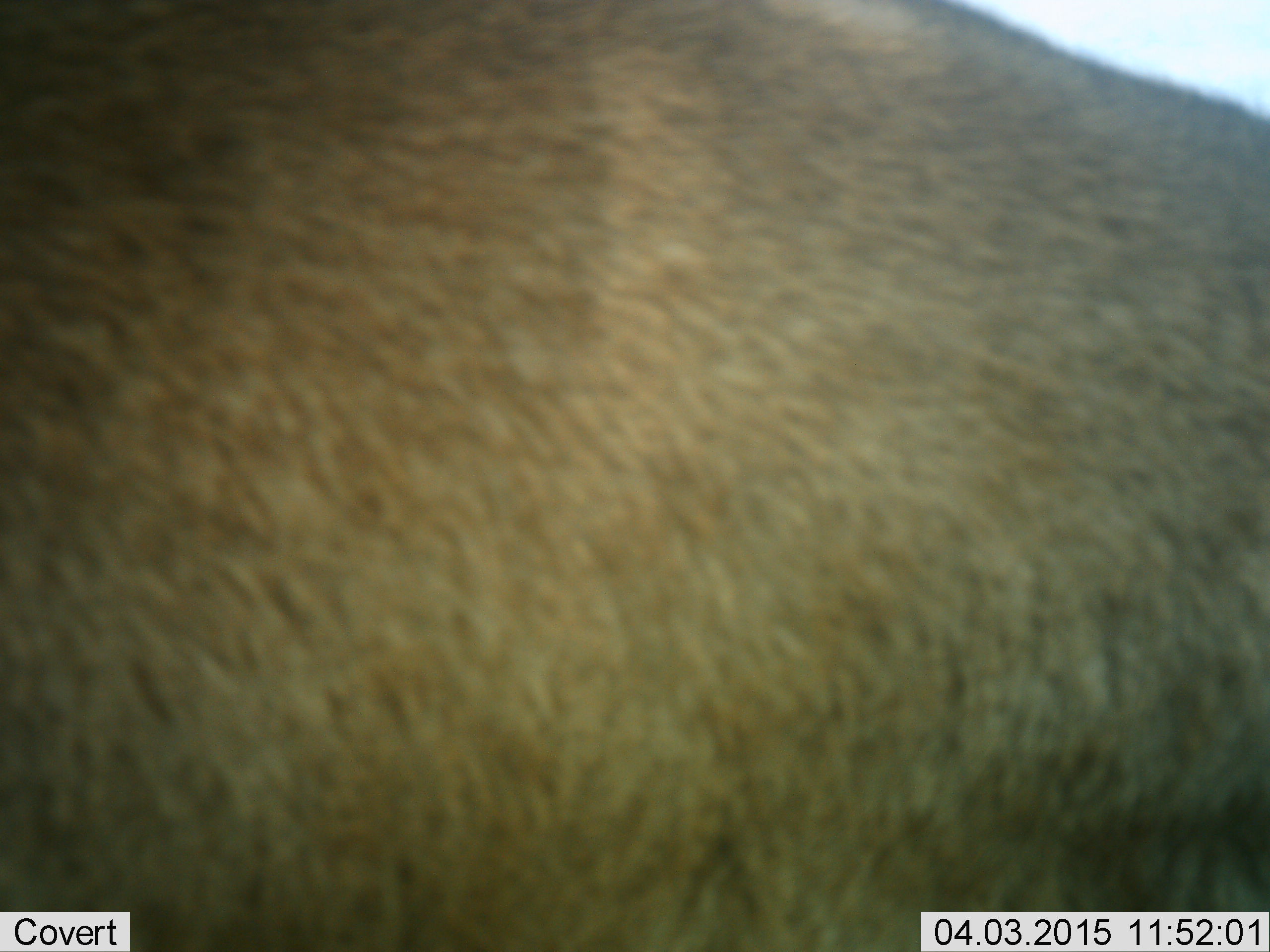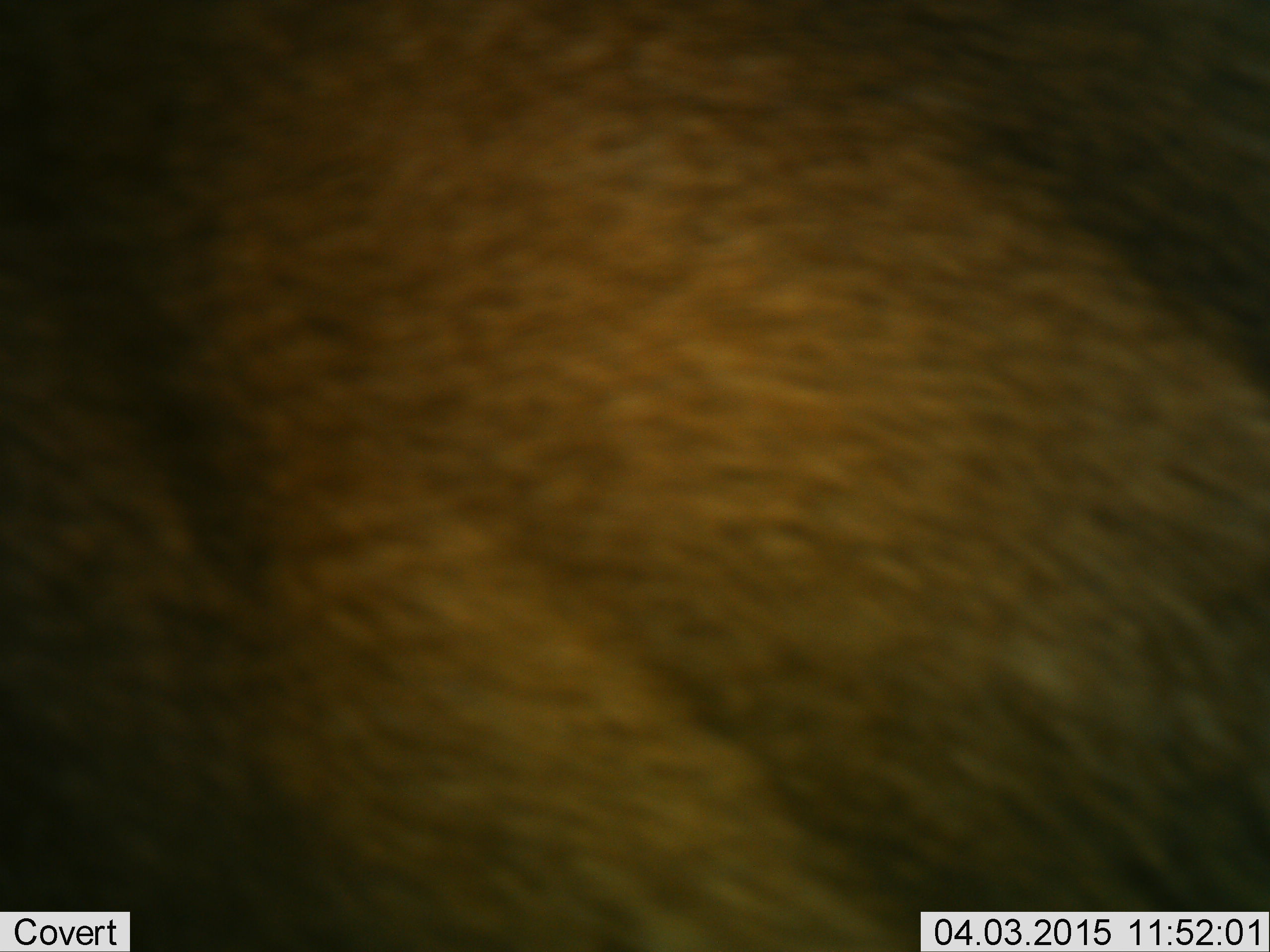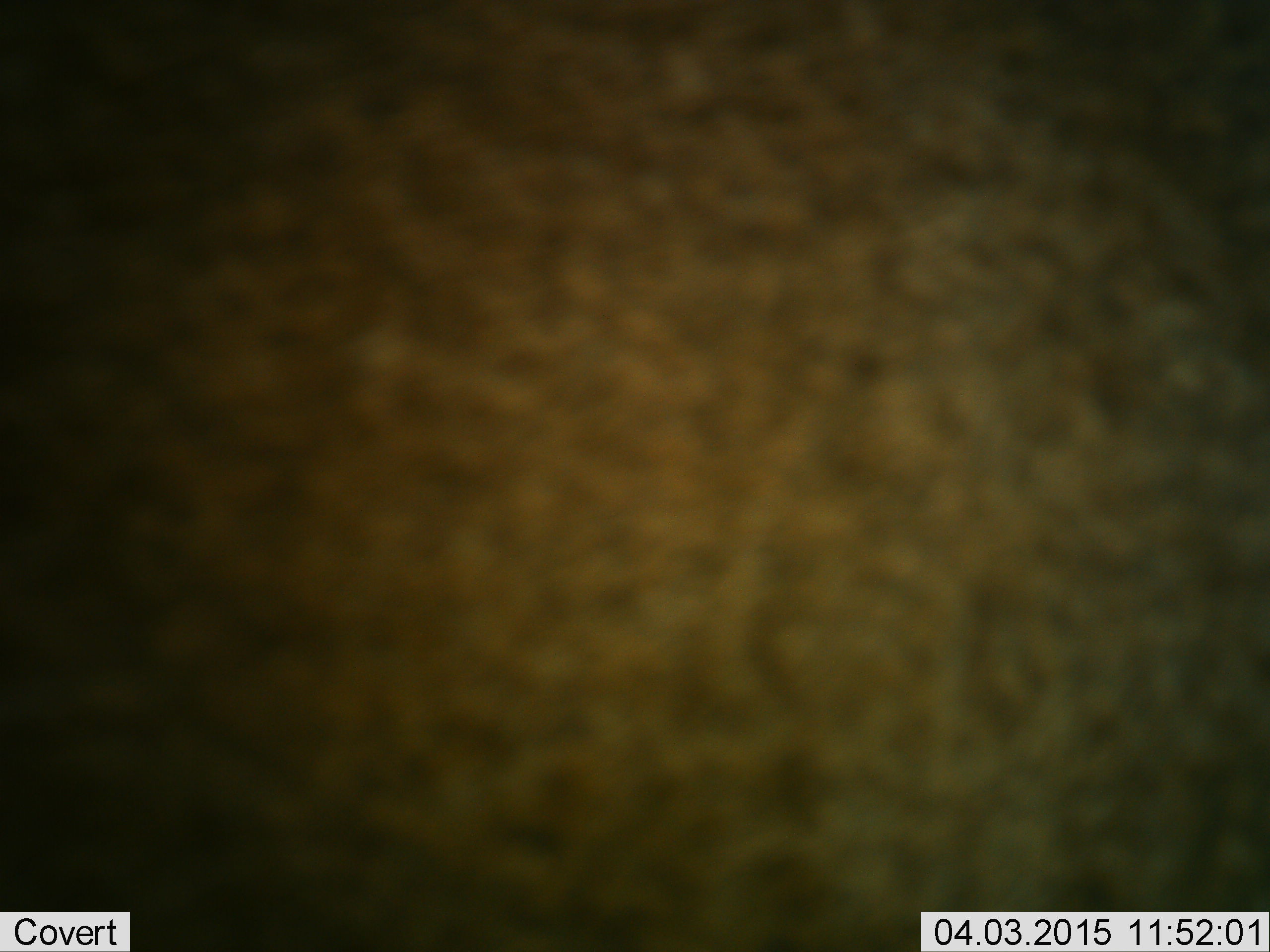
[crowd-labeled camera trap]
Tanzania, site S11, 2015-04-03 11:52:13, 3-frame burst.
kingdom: Animalia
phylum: Chordata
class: Mammalia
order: Artiodactyla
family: Bovidae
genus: Connochaetes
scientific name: Connochaetes taurinus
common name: blue wildebeest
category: wildebeest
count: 1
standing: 90%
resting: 0%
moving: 10%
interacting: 0%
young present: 0%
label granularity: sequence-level